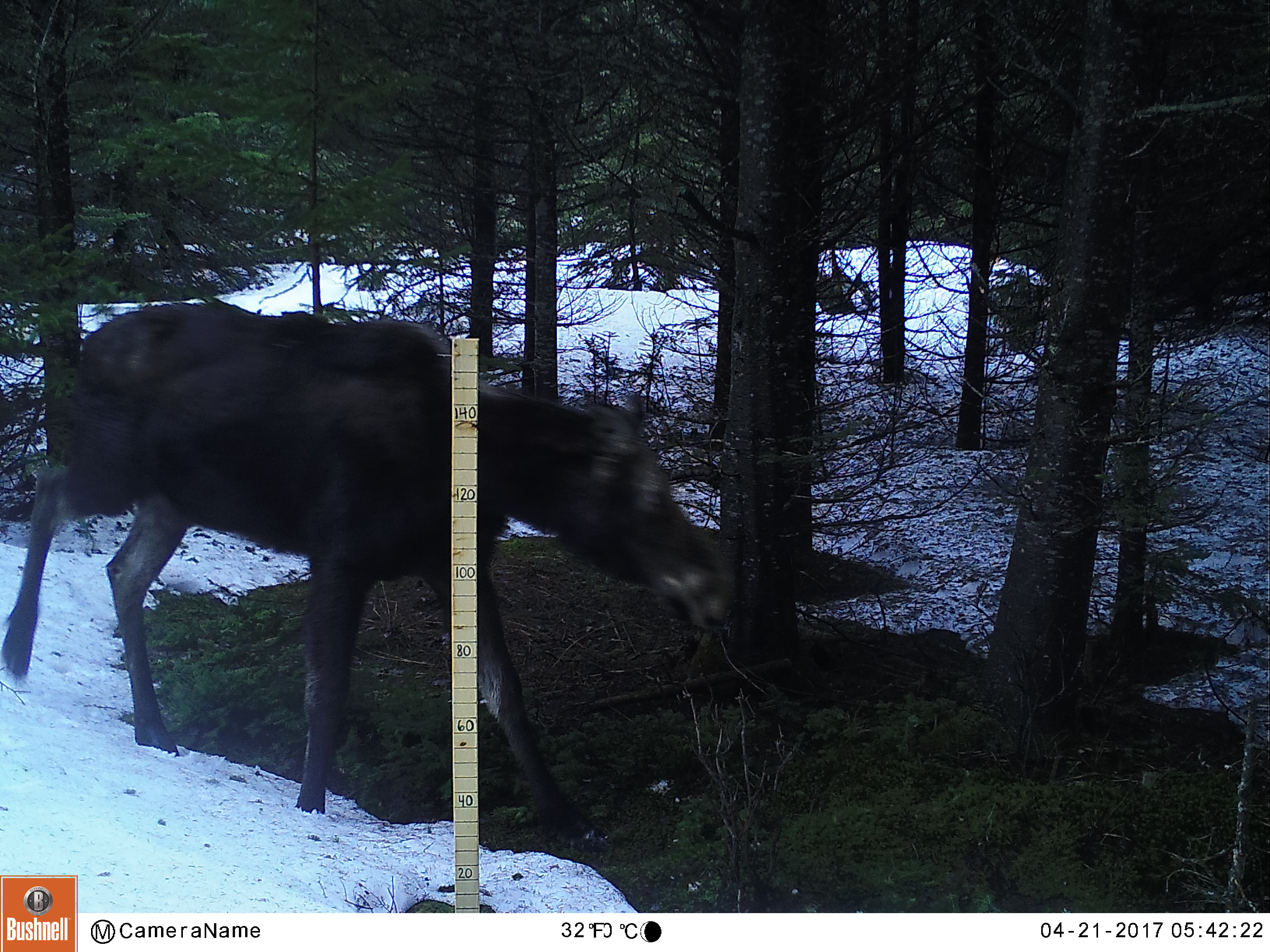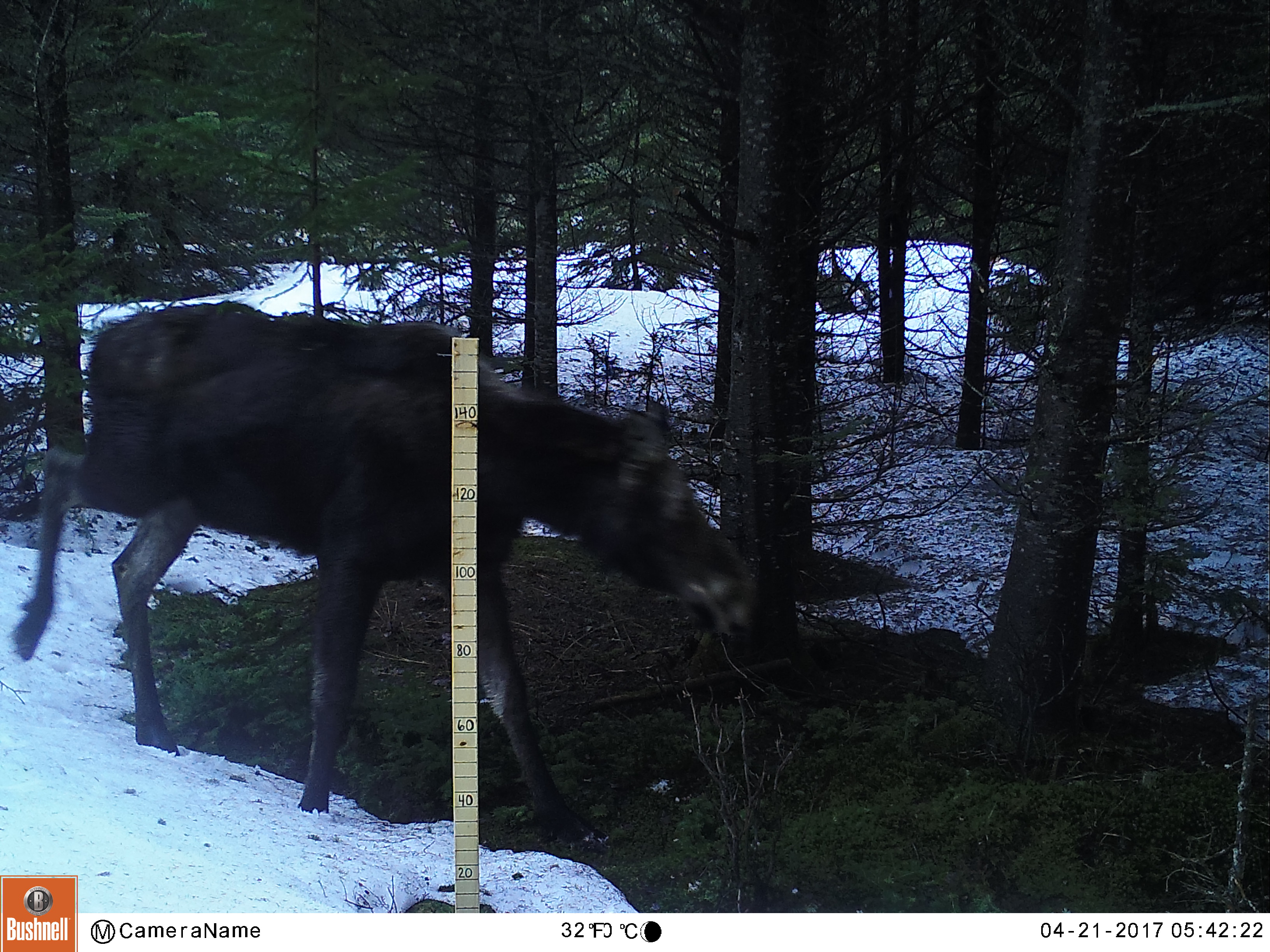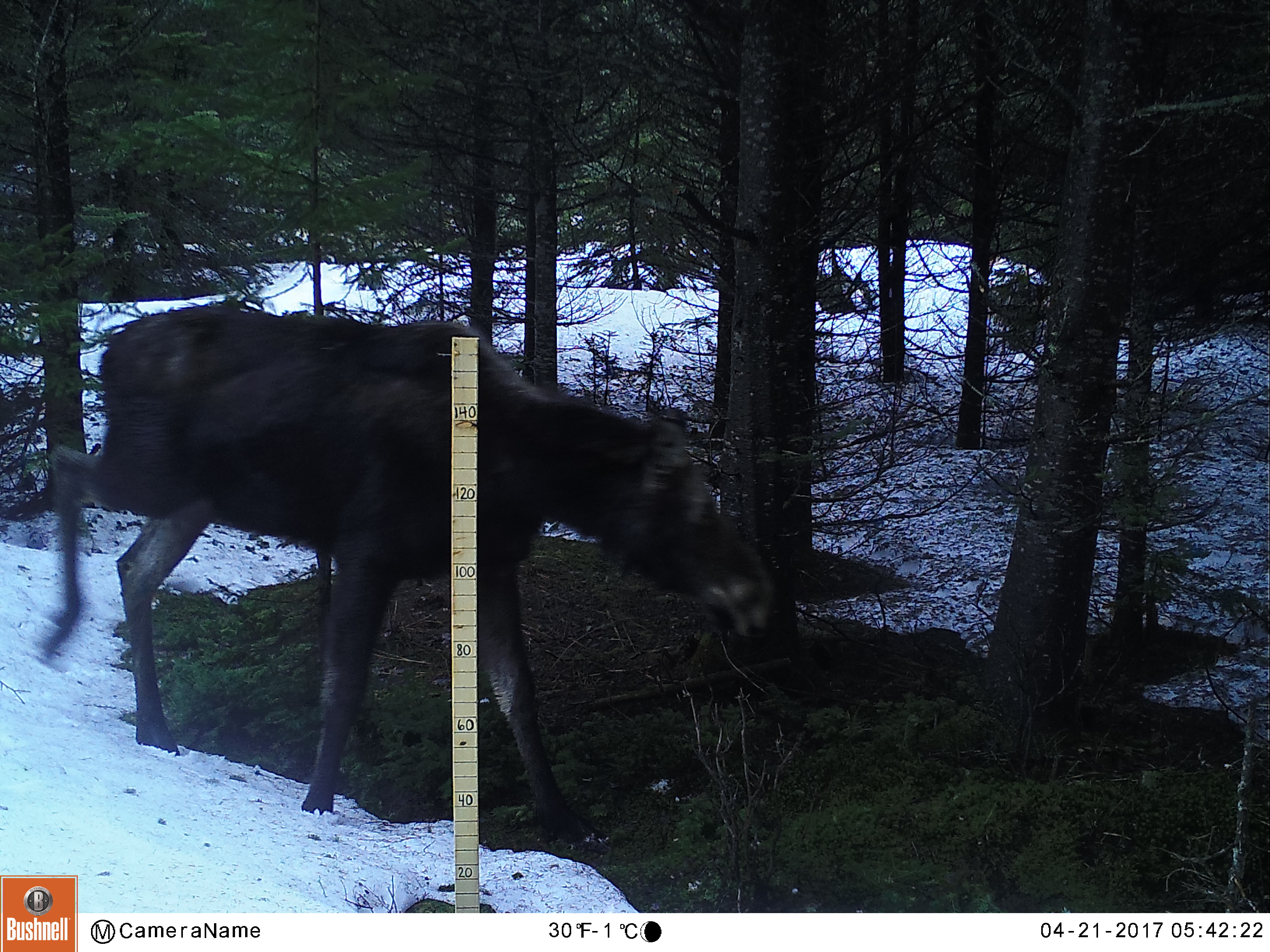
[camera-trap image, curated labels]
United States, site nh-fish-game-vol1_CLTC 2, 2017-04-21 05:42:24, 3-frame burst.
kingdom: Animalia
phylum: Chordata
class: Mammalia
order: Artiodactyla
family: Cervidae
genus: Alces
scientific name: Alces alces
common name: moose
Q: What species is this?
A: Moose (Alces alces).